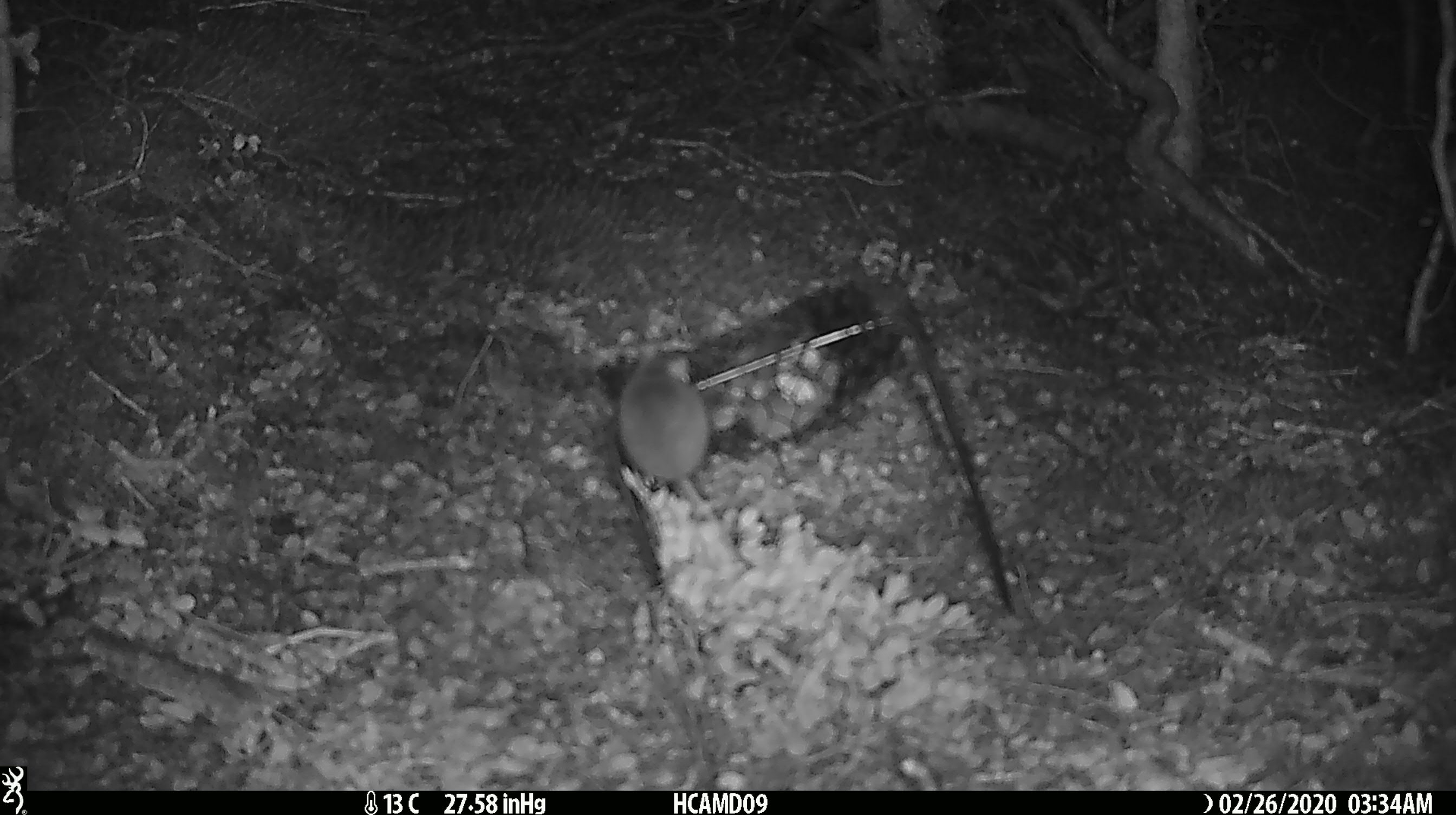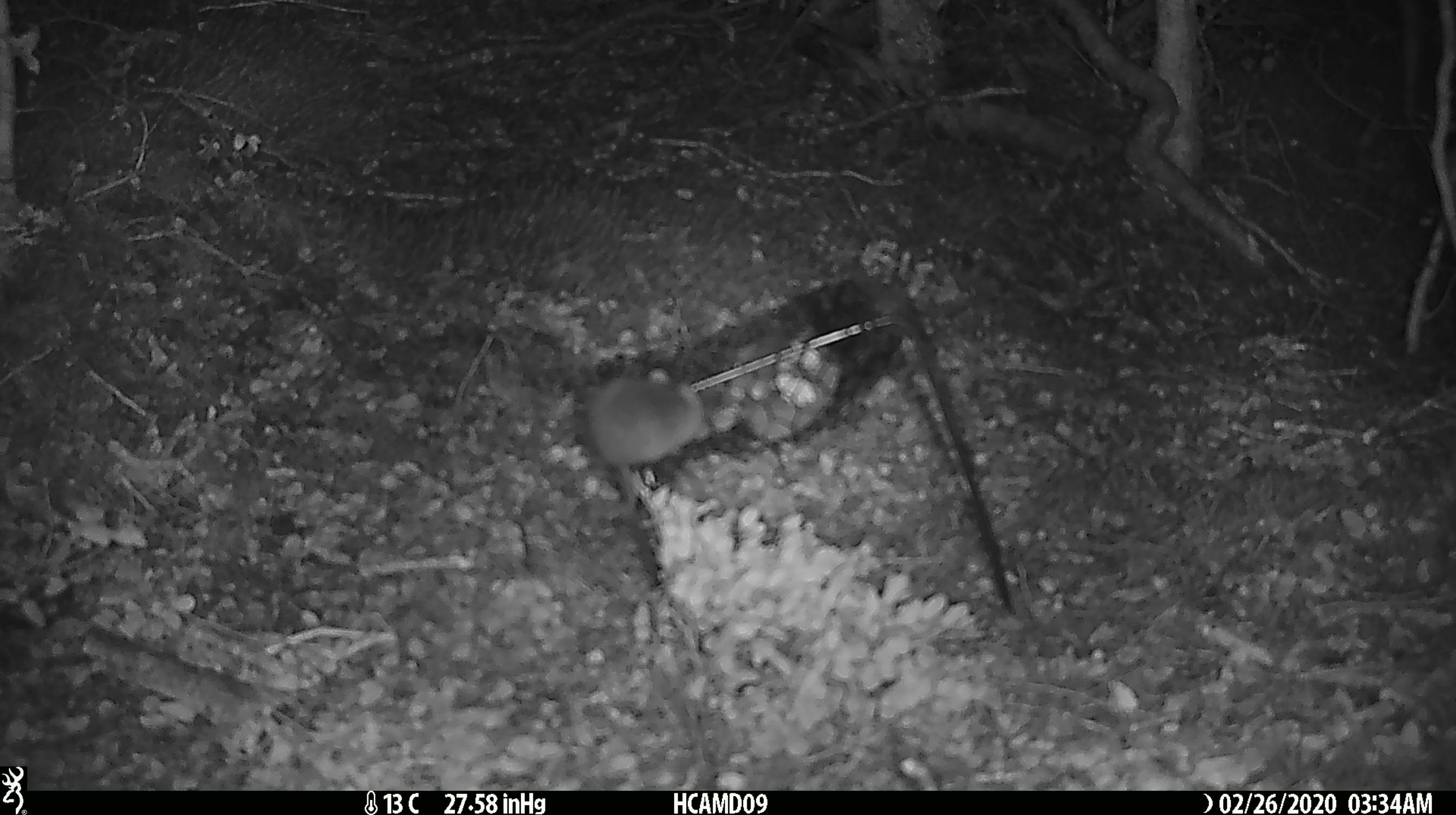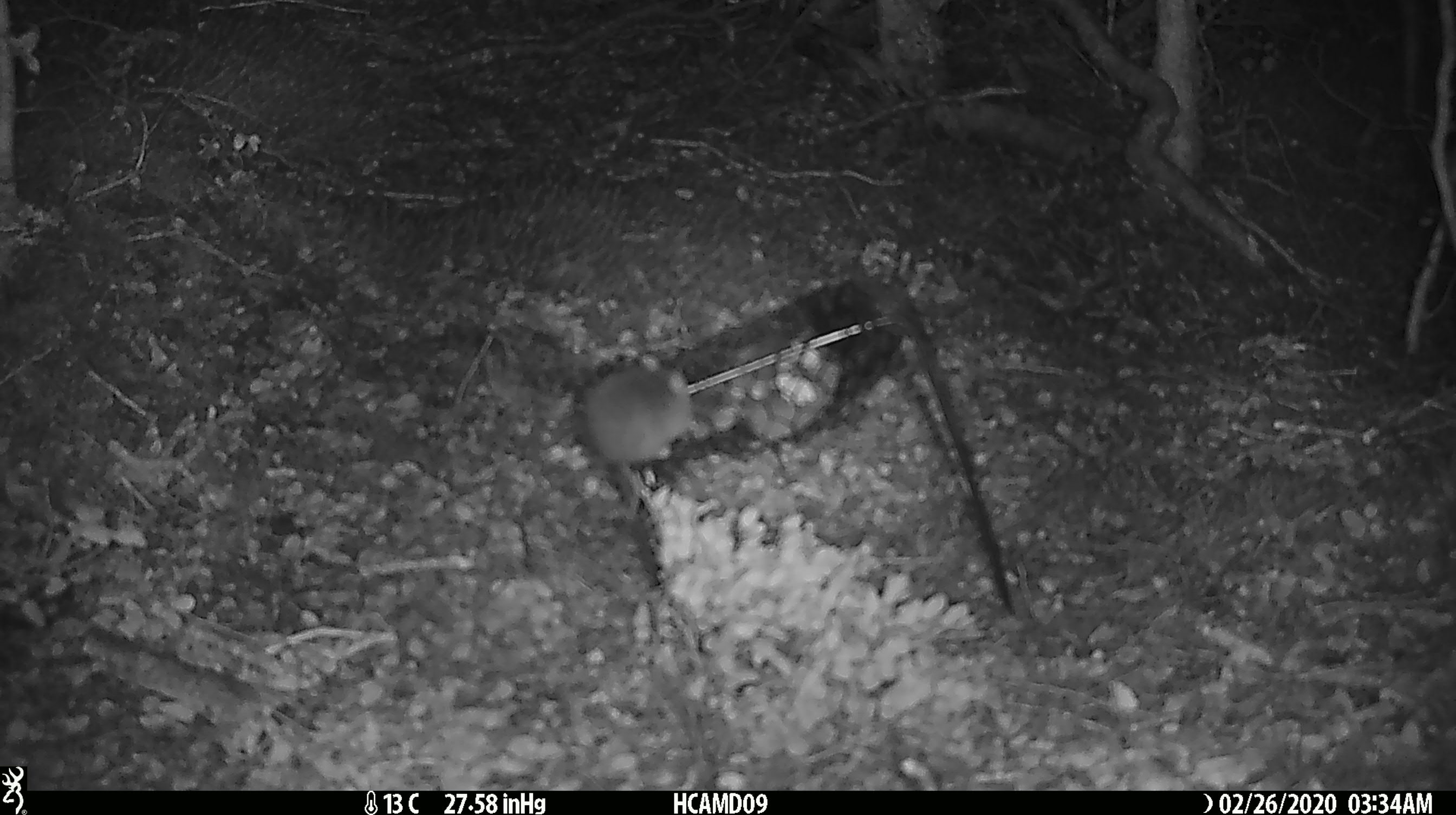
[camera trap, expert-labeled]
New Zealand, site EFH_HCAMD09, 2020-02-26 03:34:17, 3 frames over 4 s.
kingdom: Animalia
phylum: Chordata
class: Mammalia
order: Rodentia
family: Muridae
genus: Mus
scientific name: Mus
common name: mouse